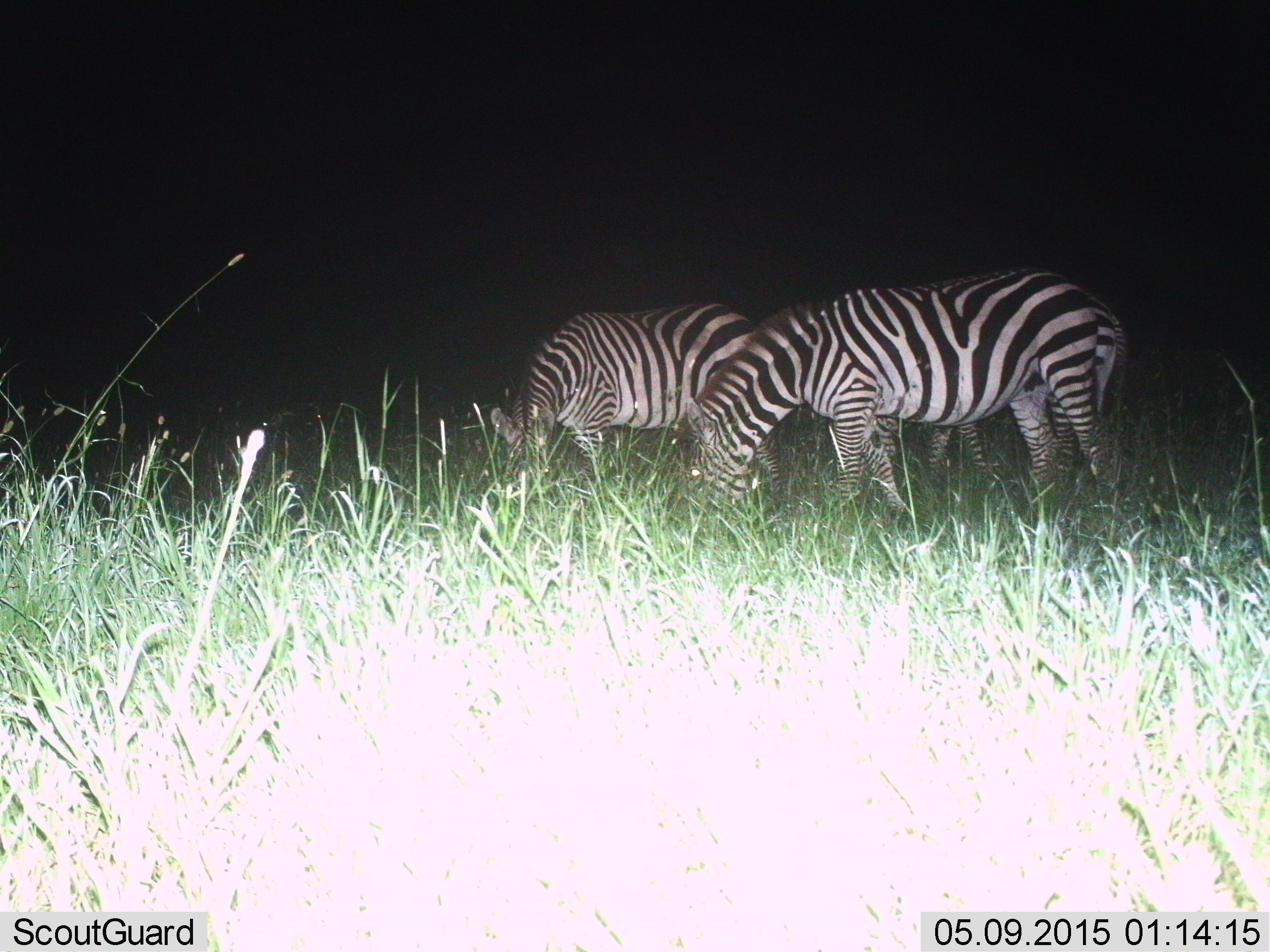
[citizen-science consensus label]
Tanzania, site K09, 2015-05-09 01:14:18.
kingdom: Animalia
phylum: Chordata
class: Mammalia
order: Perissodactyla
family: Equidae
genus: Equus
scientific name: Equus quagga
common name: plains zebra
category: zebra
Zebra (plains zebra) (Equus quagga), count 2. Behavior (volunteer vote fractions): standing 20%, resting 0%, moving 0%, interacting 0%. Young present (vote fraction): 0%. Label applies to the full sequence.